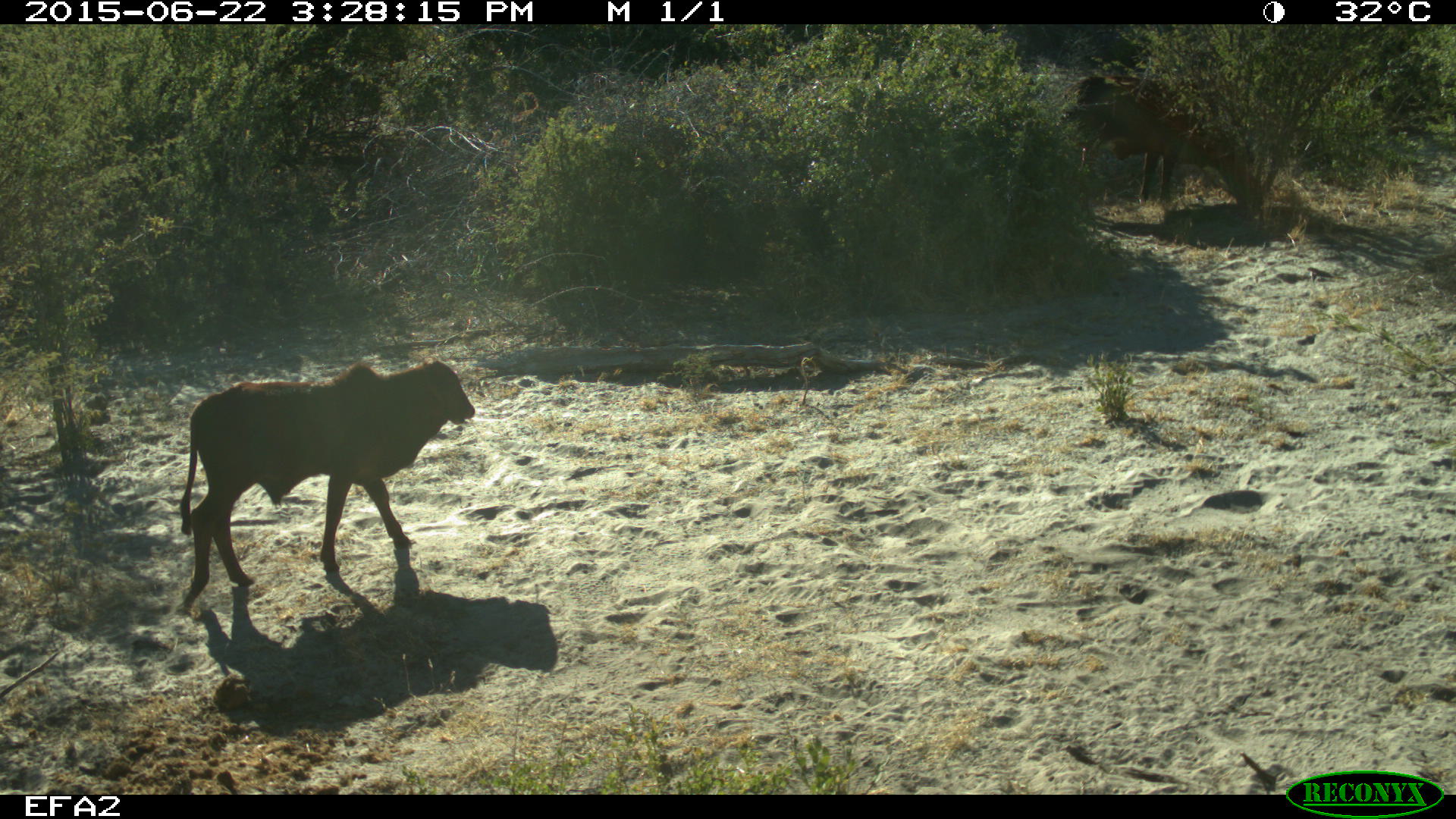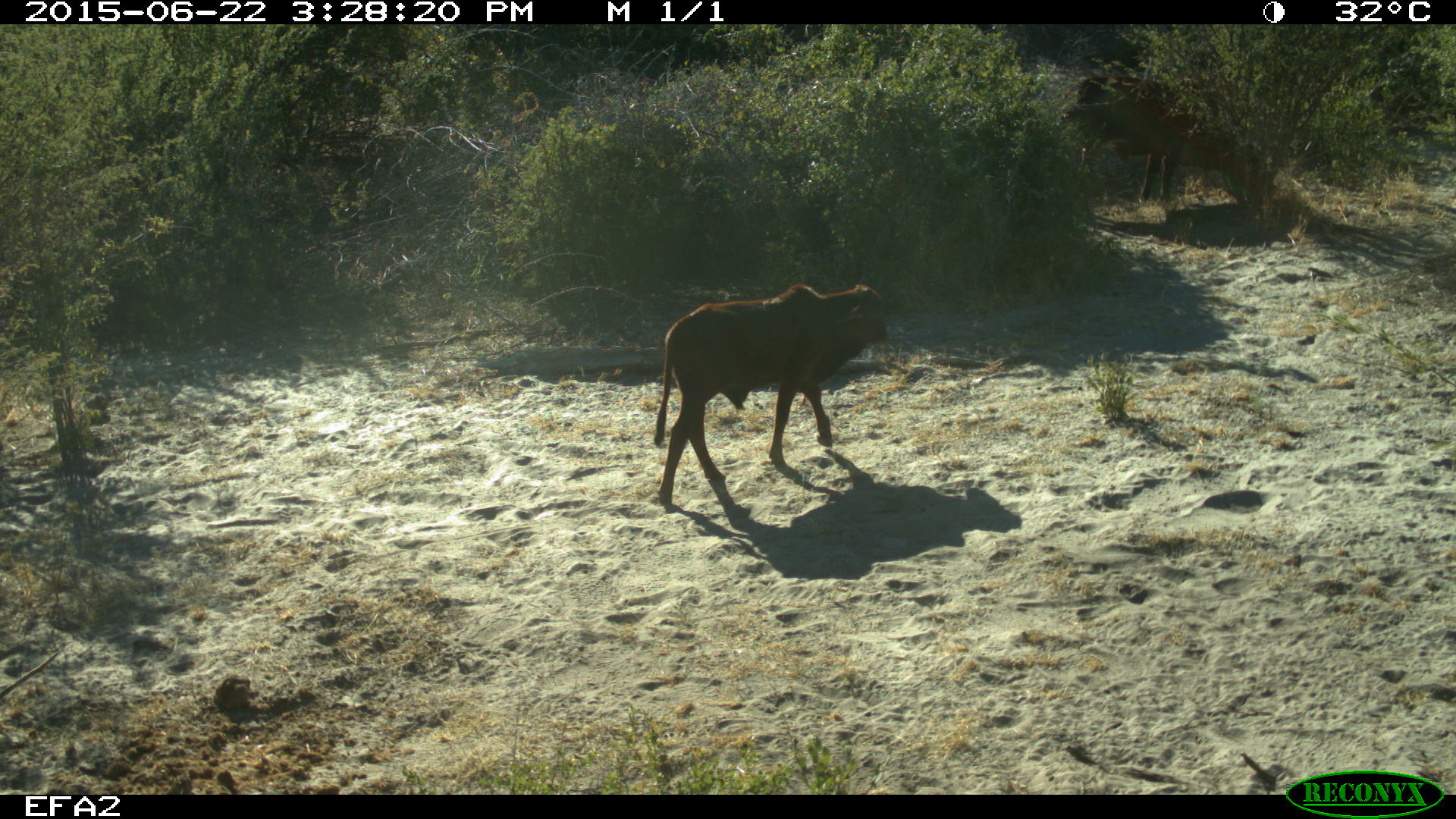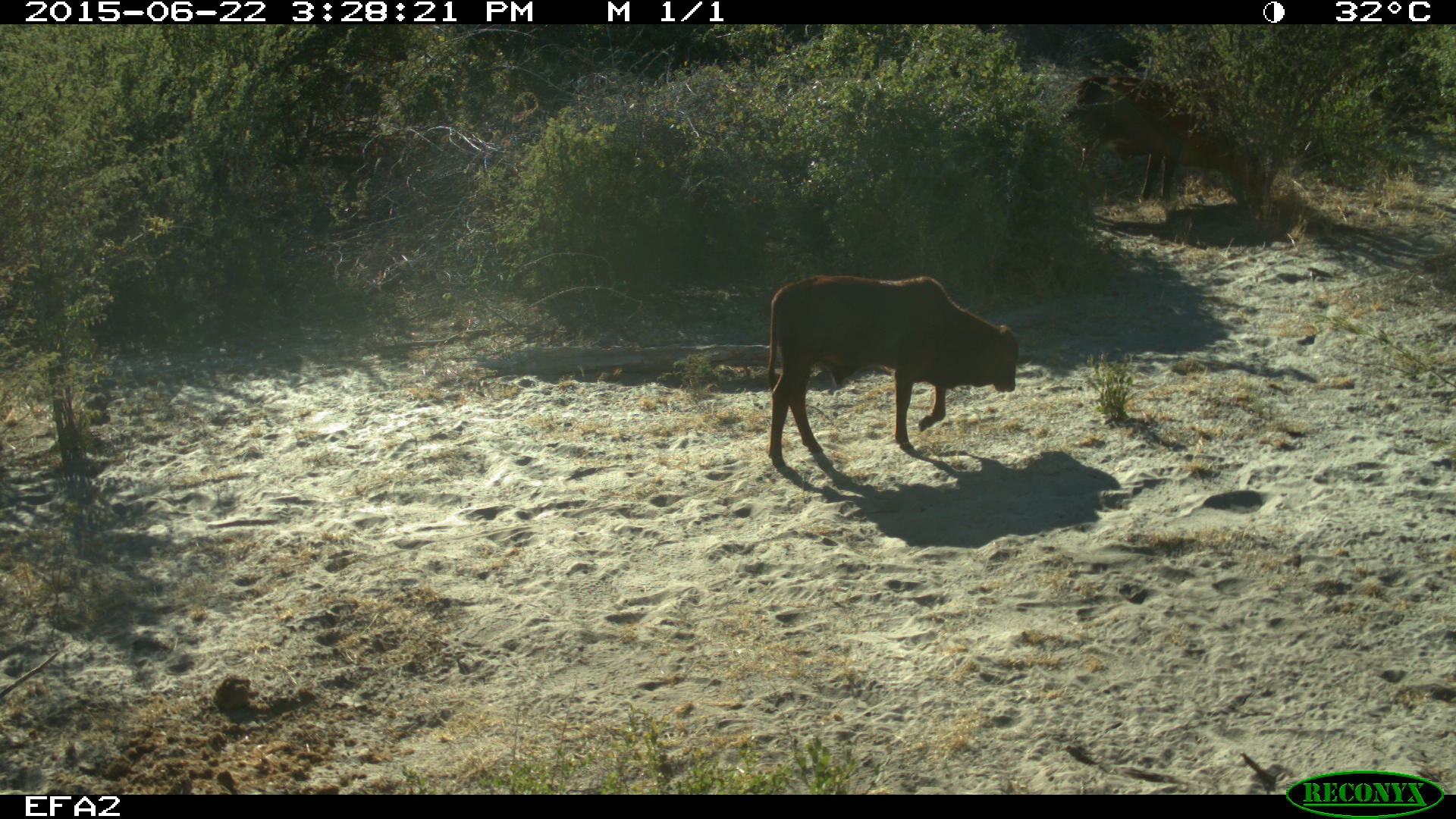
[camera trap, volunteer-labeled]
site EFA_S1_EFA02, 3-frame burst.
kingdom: Animalia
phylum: Chordata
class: Mammalia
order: Artiodactyla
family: Bovidae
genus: Bos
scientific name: Bos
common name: cattle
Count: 2.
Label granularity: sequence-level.